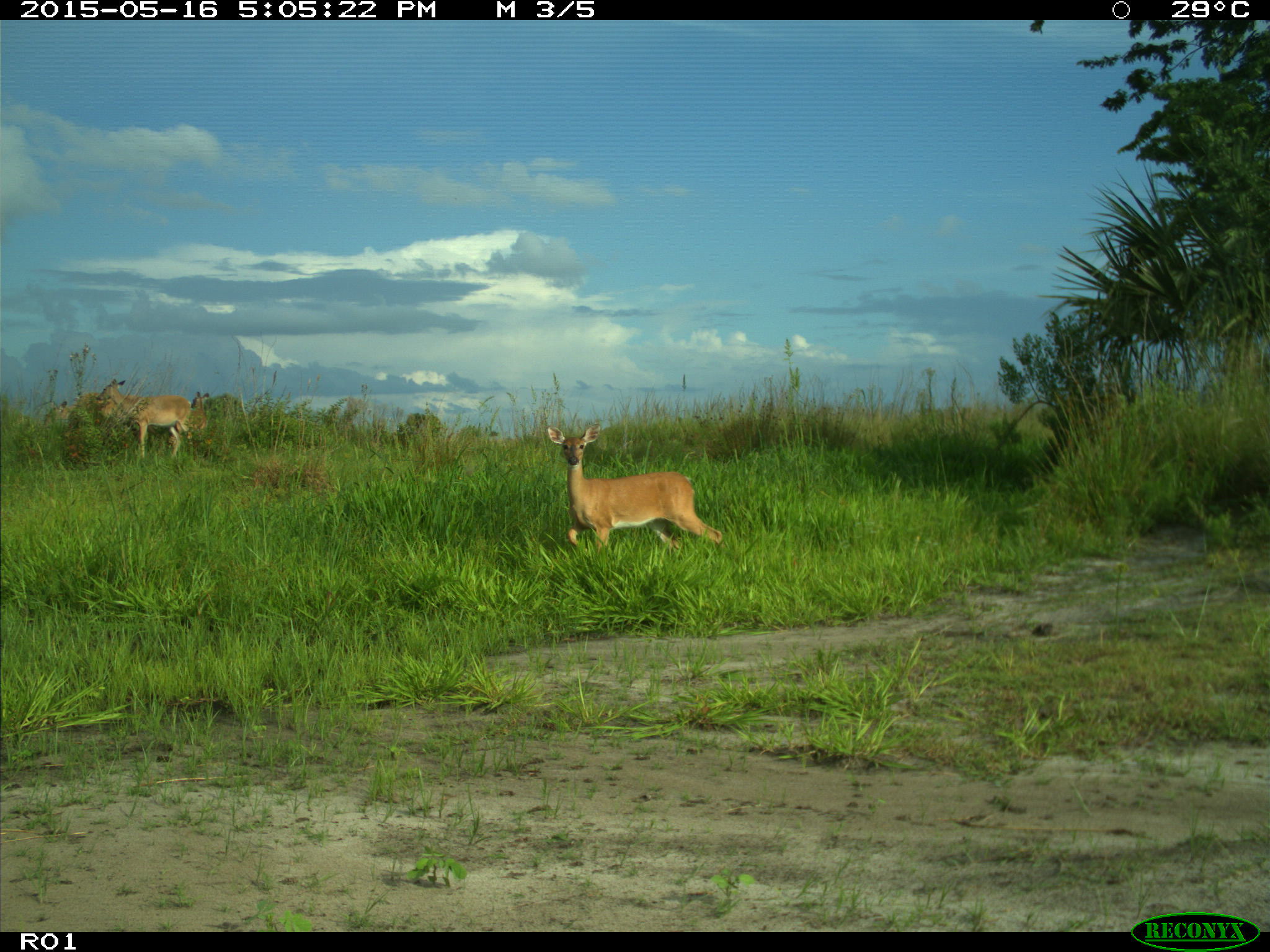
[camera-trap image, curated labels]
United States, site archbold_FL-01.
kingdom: Animalia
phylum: Chordata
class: Mammalia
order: Artiodactyla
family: Cervidae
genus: Odocoileus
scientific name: Odocoileus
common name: deer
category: unidentified deer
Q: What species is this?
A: Unidentified deer (deer) (Odocoileus).